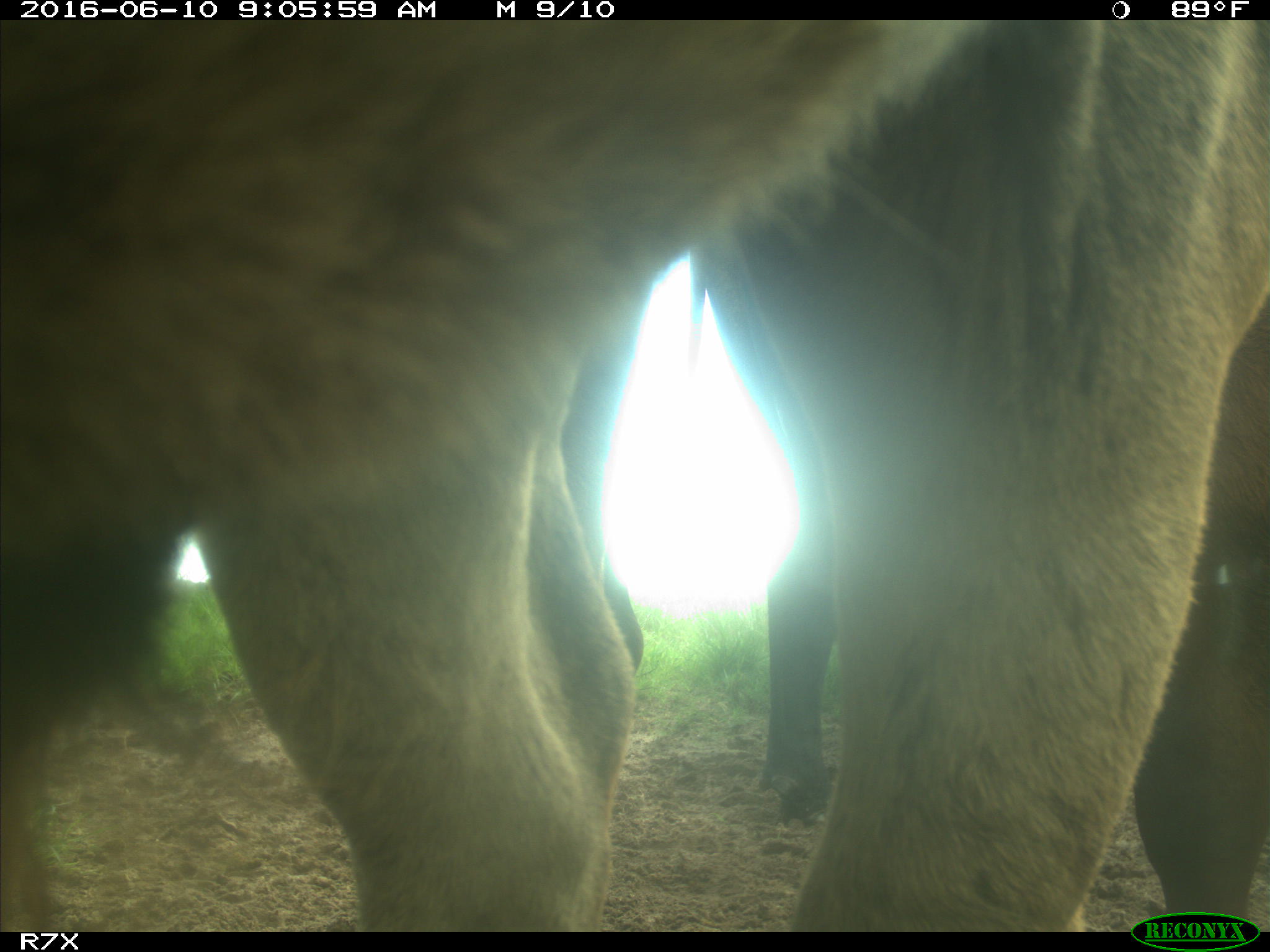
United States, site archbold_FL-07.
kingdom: Animalia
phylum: Chordata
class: Mammalia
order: Artiodactyla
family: Bovidae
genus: Bos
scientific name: Bos taurus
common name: domestic cow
Bos taurus (domestic cow).